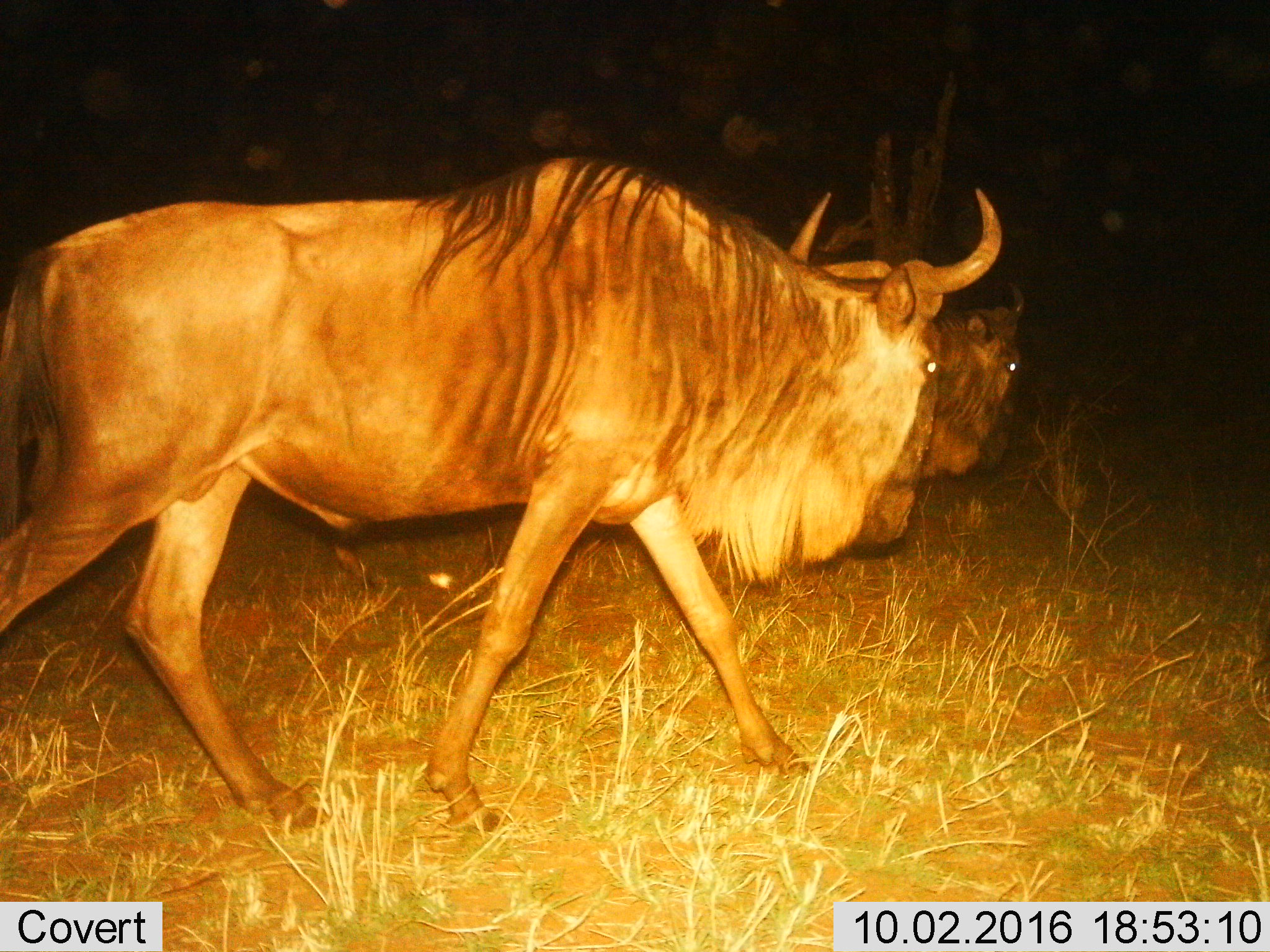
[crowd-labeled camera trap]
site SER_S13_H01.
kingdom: Animalia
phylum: Chordata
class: Mammalia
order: Artiodactyla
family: Bovidae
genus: Connochaetes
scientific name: Connochaetes taurinus taurinus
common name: blue wildebeest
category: wildebeestblue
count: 2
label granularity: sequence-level